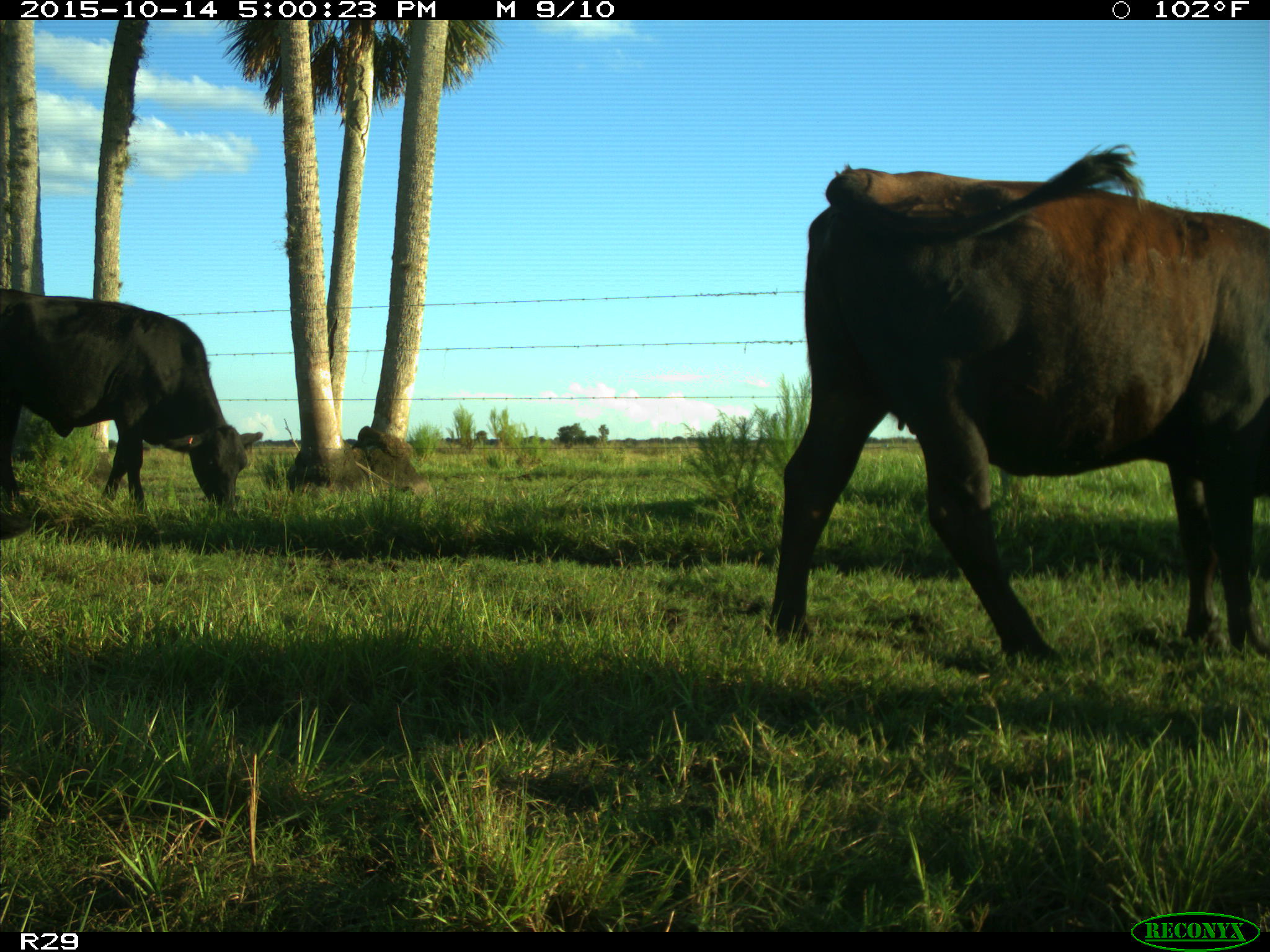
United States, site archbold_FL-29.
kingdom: Animalia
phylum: Chordata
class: Mammalia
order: Artiodactyla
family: Bovidae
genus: Bos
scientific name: Bos taurus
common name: domestic cow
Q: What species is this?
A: Bos taurus (domestic cow).